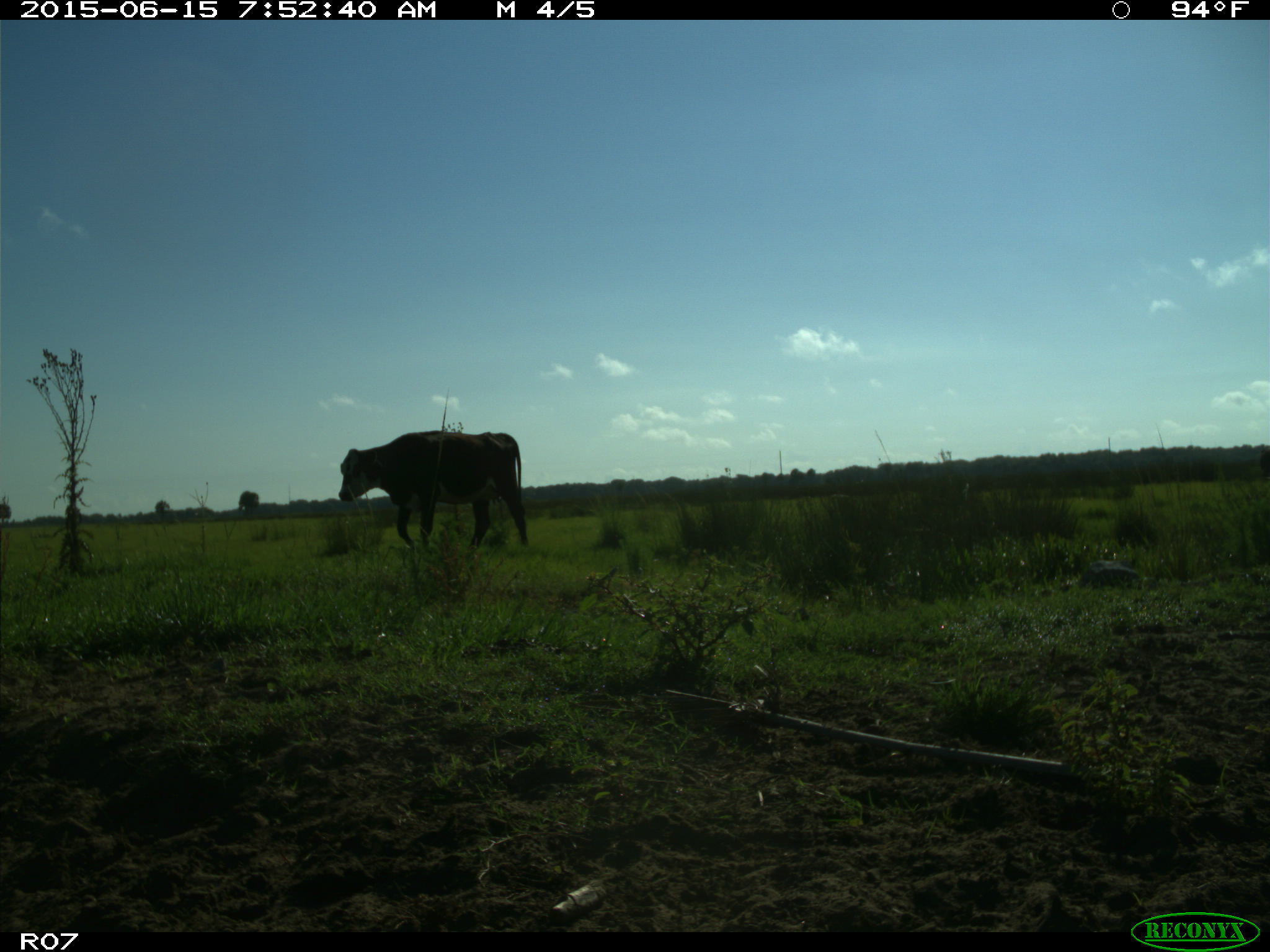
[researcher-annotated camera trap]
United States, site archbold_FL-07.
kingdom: Animalia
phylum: Chordata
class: Mammalia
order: Artiodactyla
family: Bovidae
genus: Bos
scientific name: Bos taurus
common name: domestic cow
Bos taurus (domestic cow).